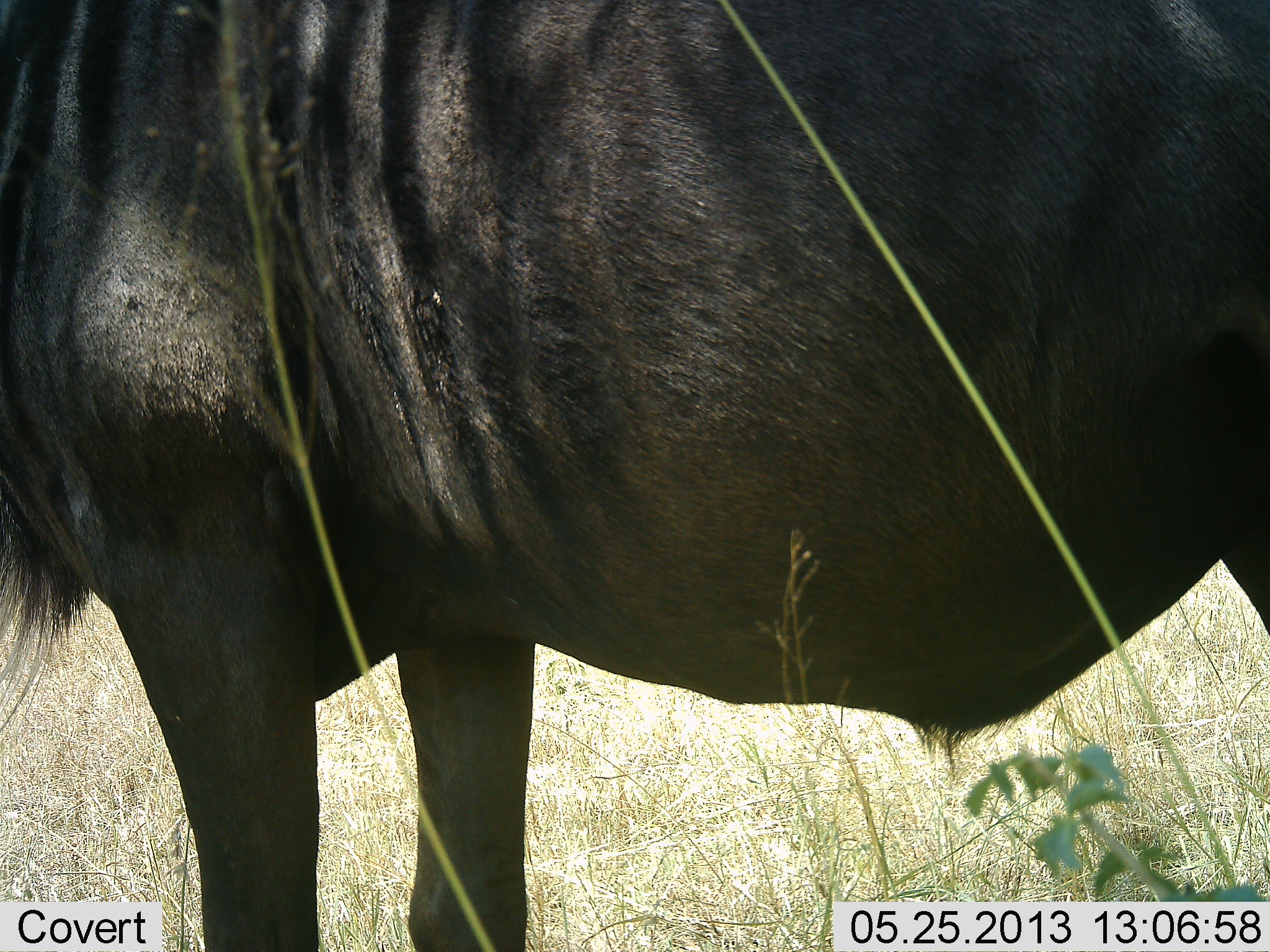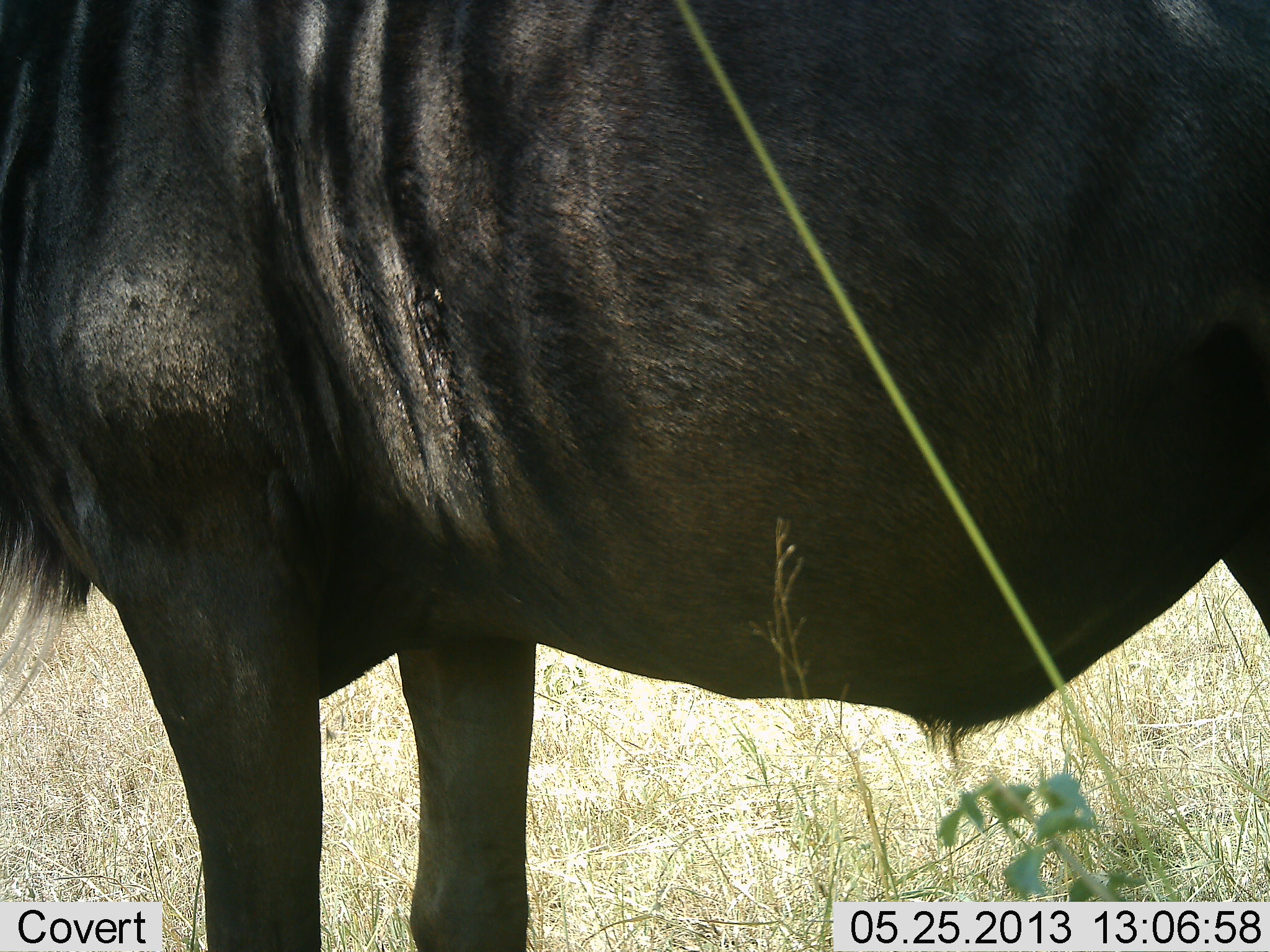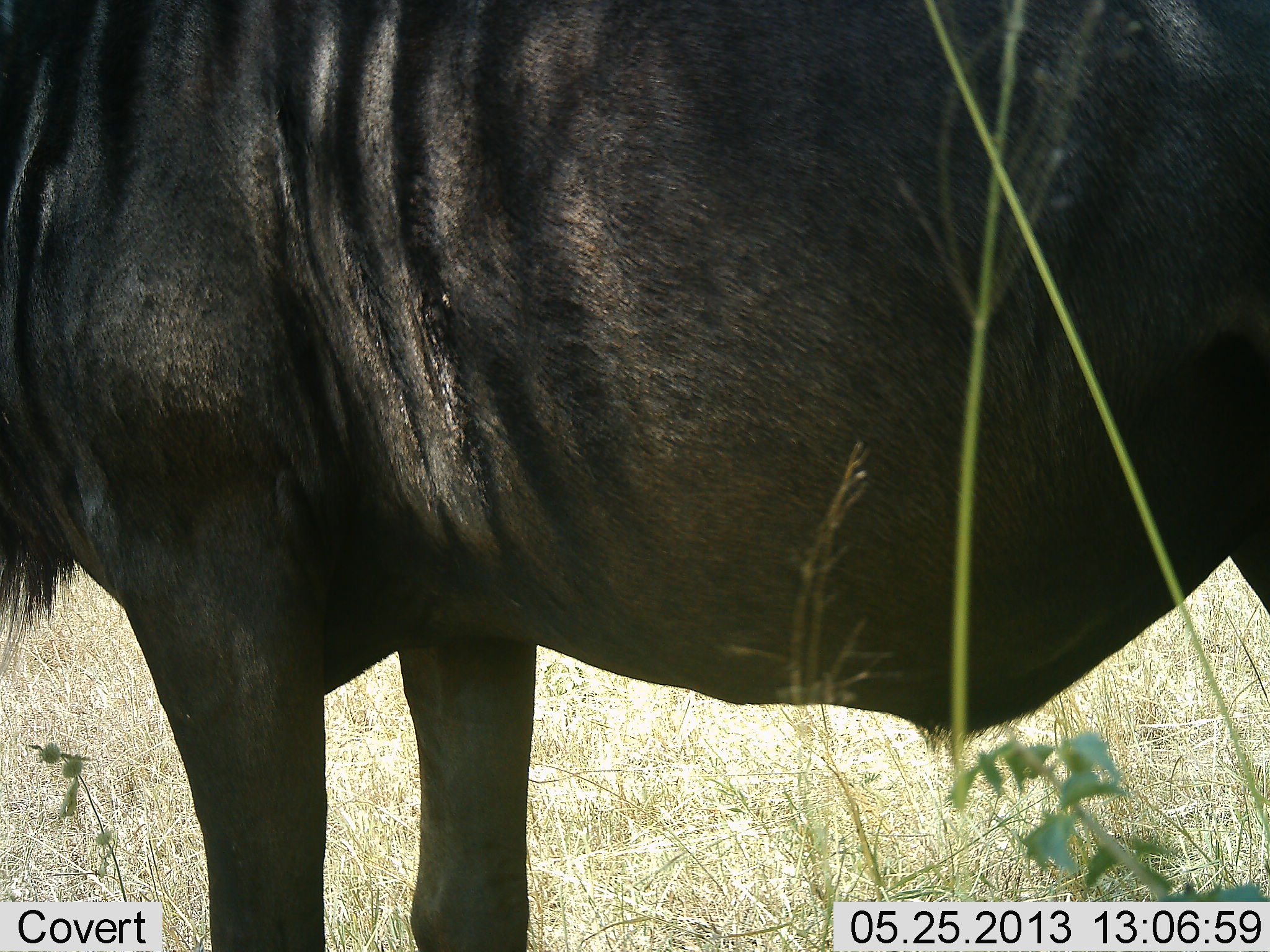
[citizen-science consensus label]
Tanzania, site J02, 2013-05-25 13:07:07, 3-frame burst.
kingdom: Animalia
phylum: Chordata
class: Mammalia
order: Artiodactyla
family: Bovidae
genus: Connochaetes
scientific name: Connochaetes taurinus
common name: blue wildebeest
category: wildebeest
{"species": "wildebeest (blue wildebeest) (Connochaetes taurinus)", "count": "1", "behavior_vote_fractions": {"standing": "100%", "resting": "0%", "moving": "0%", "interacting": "0%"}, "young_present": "0%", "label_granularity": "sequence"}